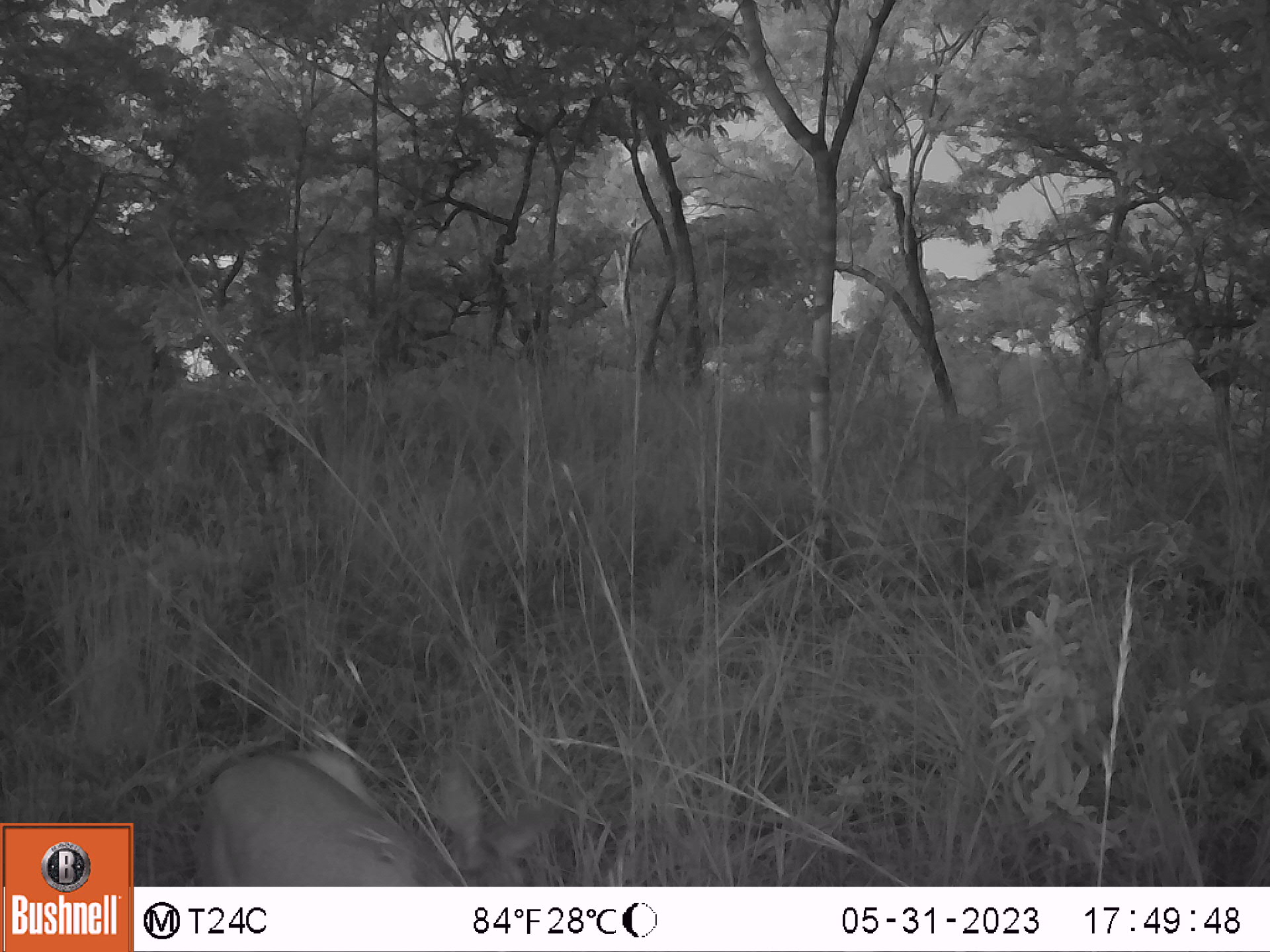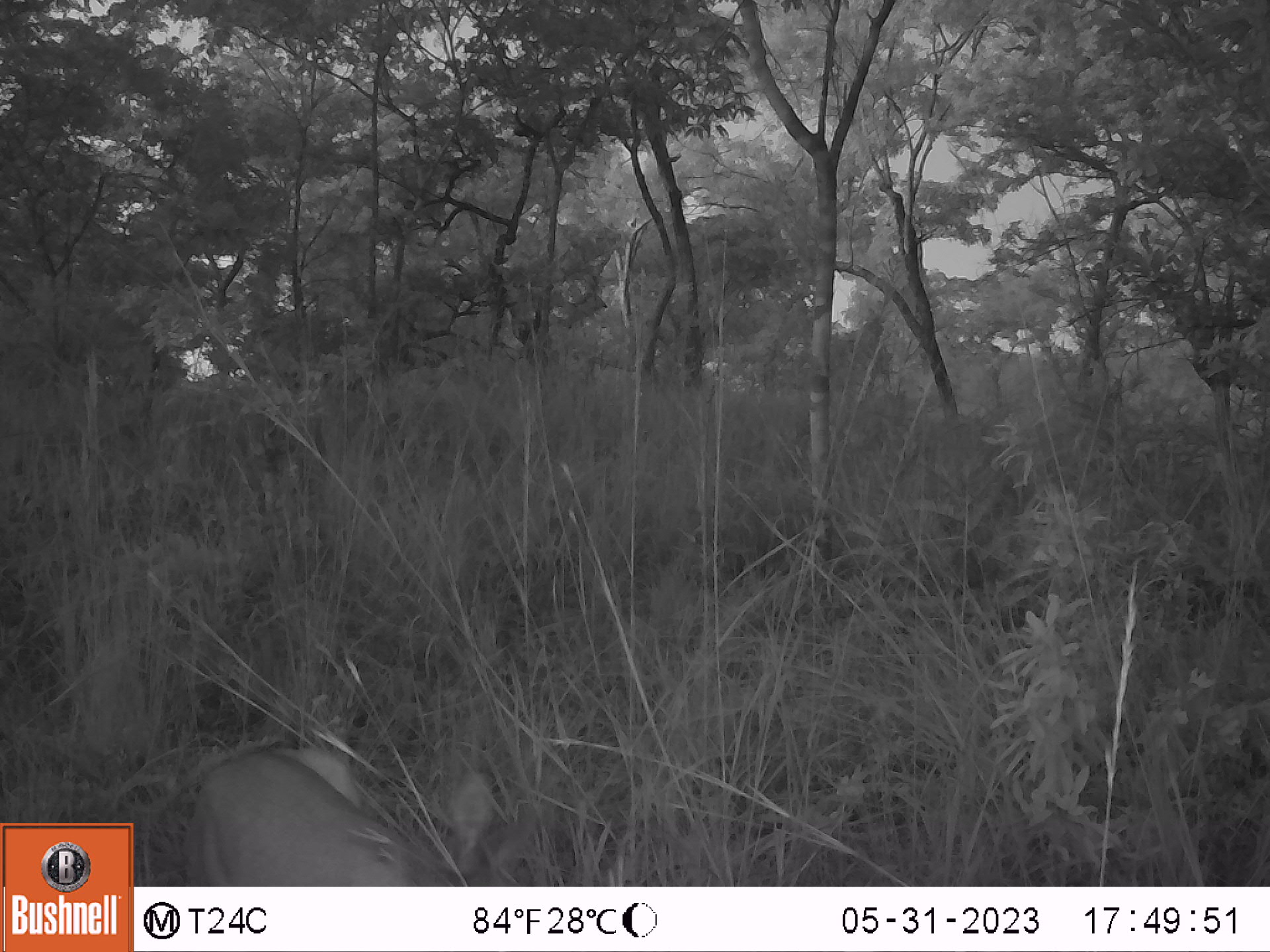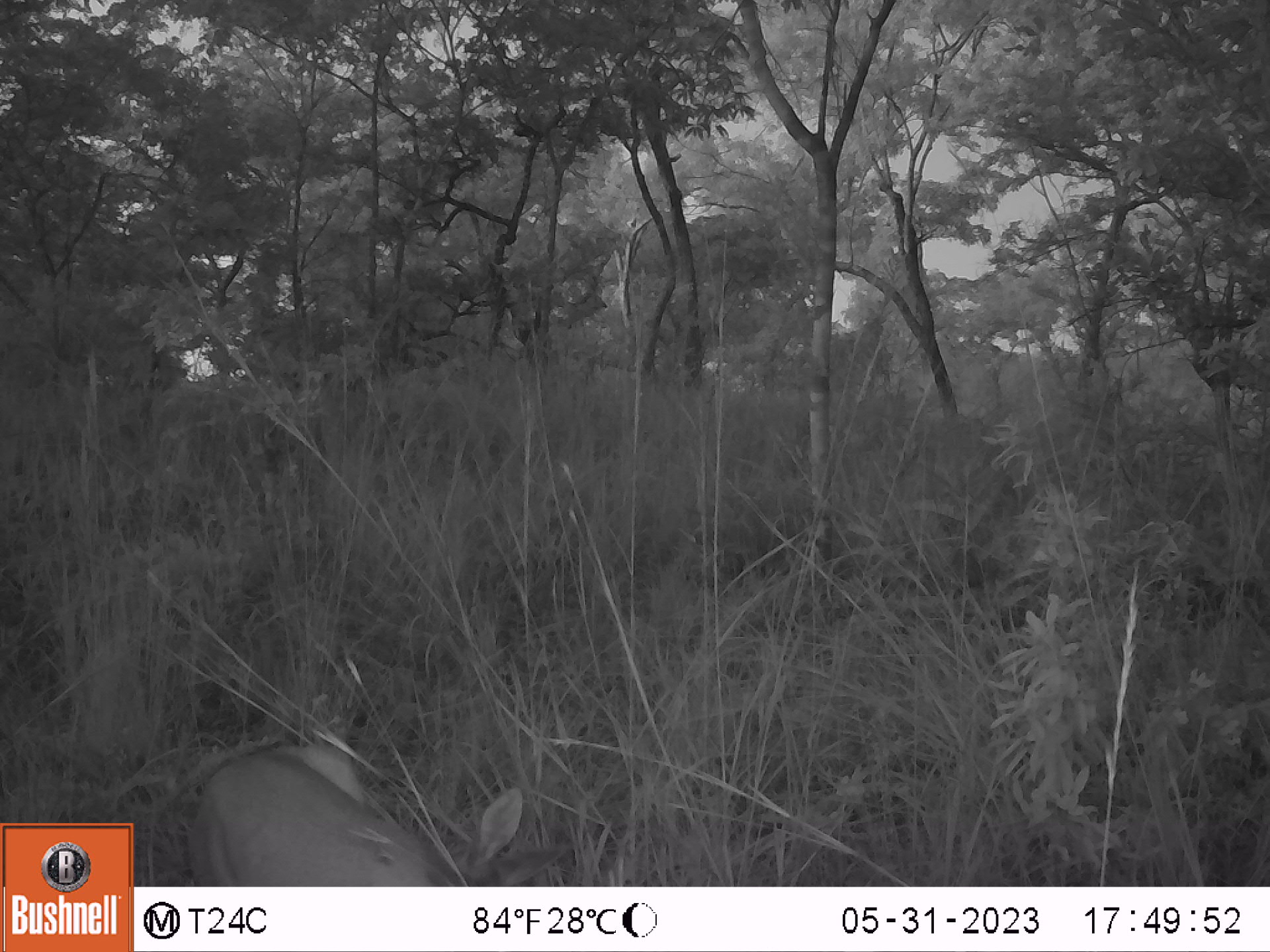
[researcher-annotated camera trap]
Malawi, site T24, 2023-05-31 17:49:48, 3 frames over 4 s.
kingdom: Animalia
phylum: Chordata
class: Mammalia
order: Artiodactyla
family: Bovidae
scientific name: Antilopinae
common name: small antelope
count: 1